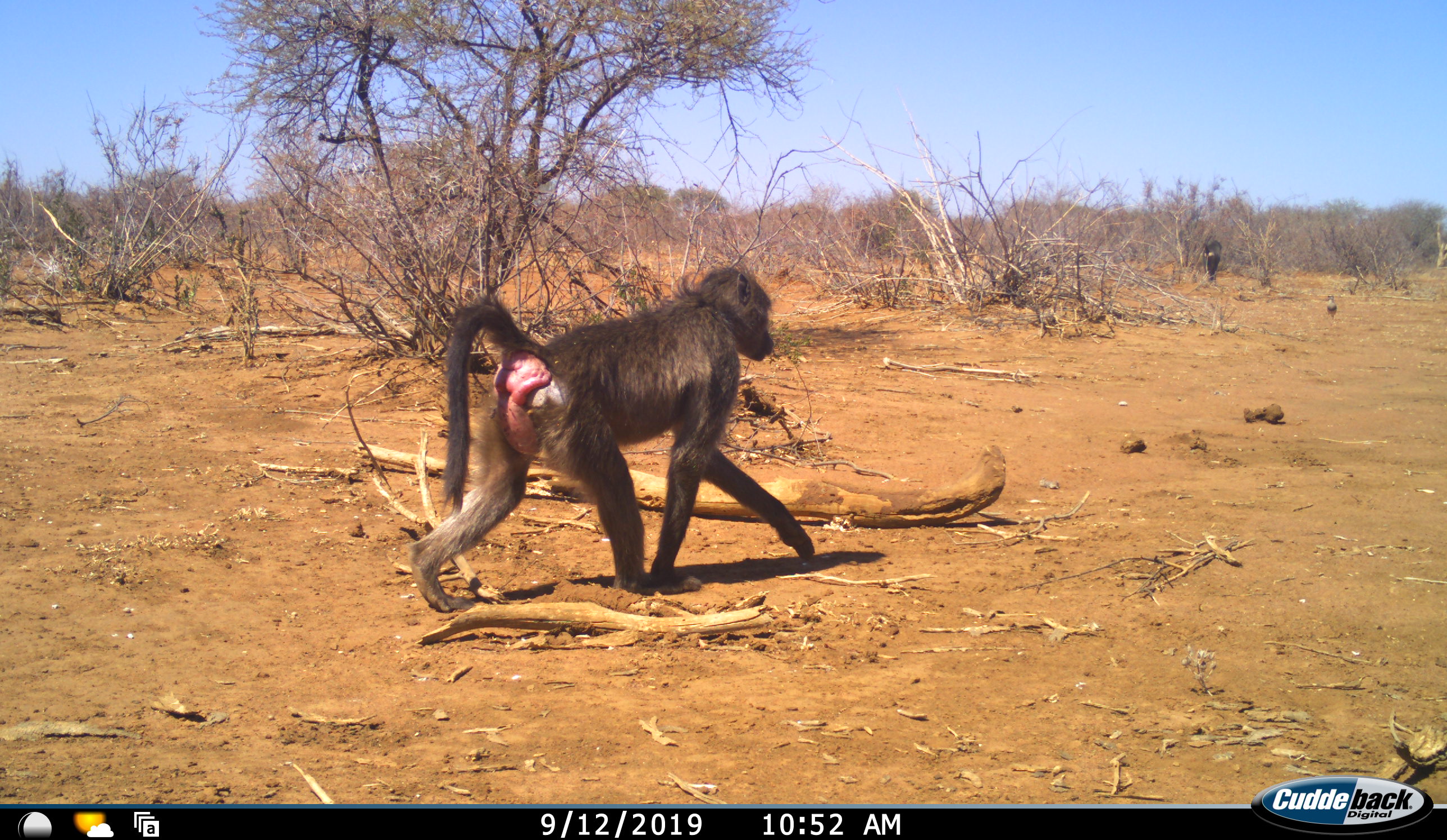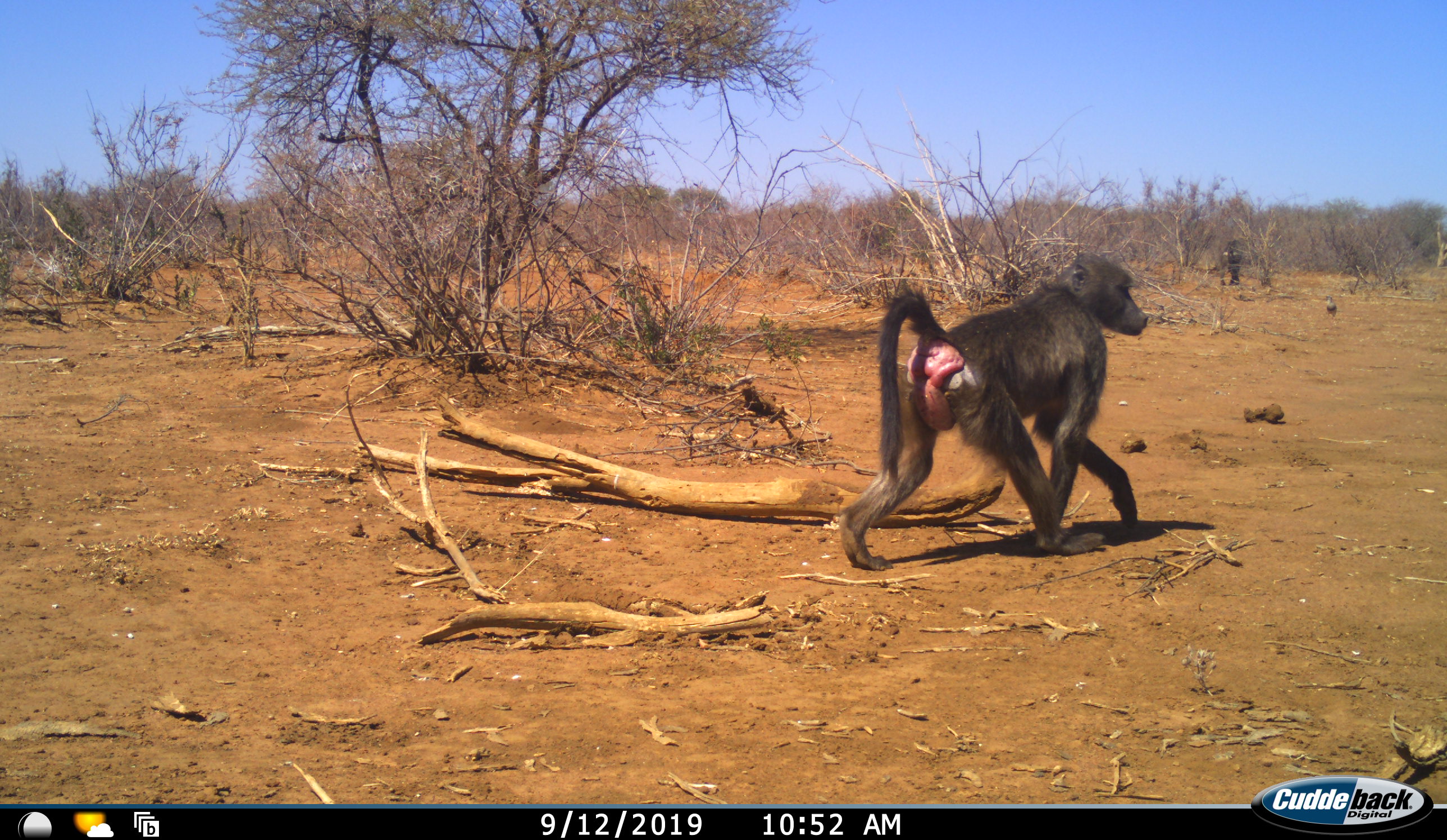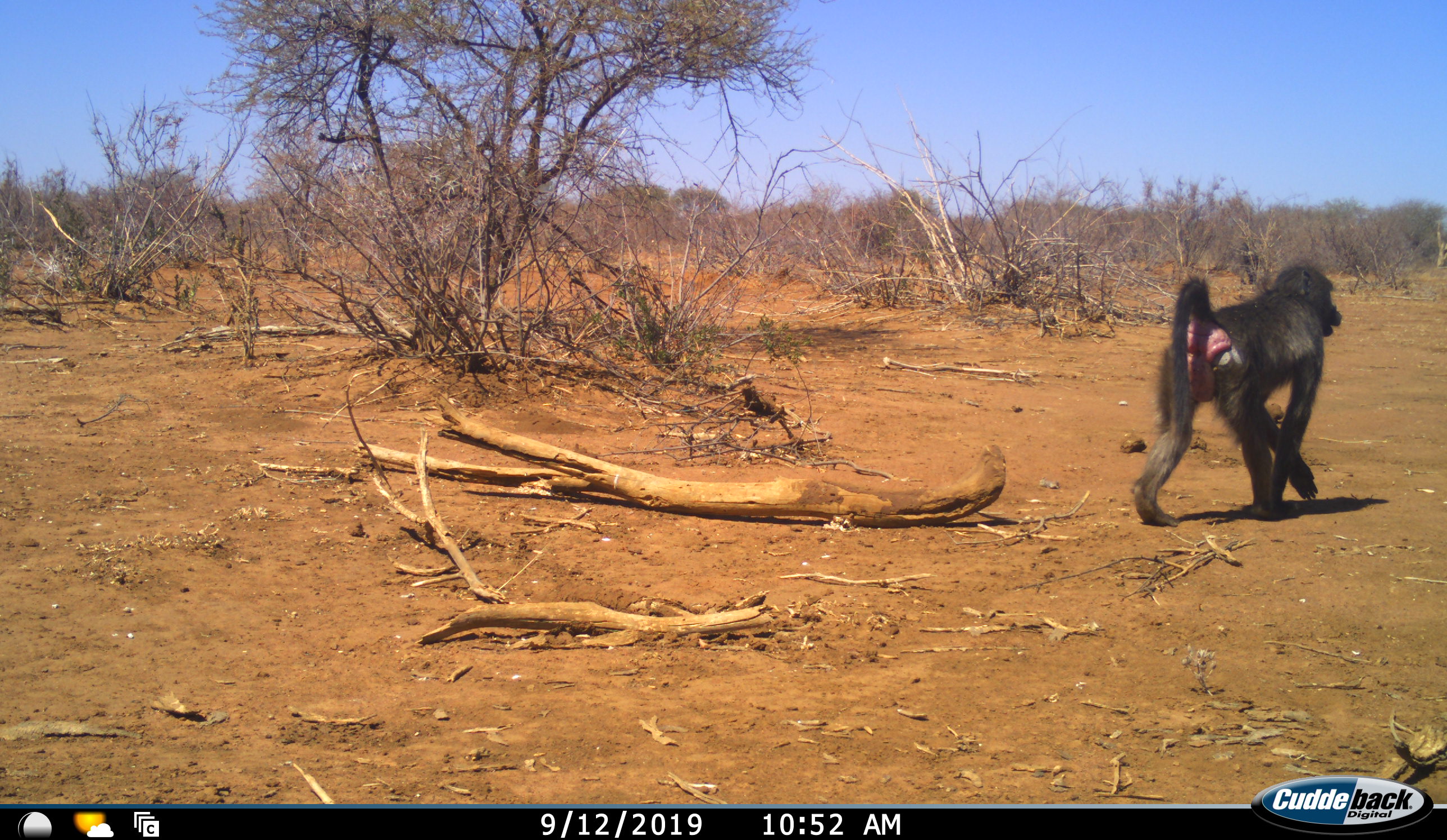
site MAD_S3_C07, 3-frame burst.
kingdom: Animalia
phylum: Chordata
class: Mammalia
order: Primates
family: Cercopithecidae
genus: Papio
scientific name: Papio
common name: baboon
Baboon (Papio), count 1. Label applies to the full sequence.